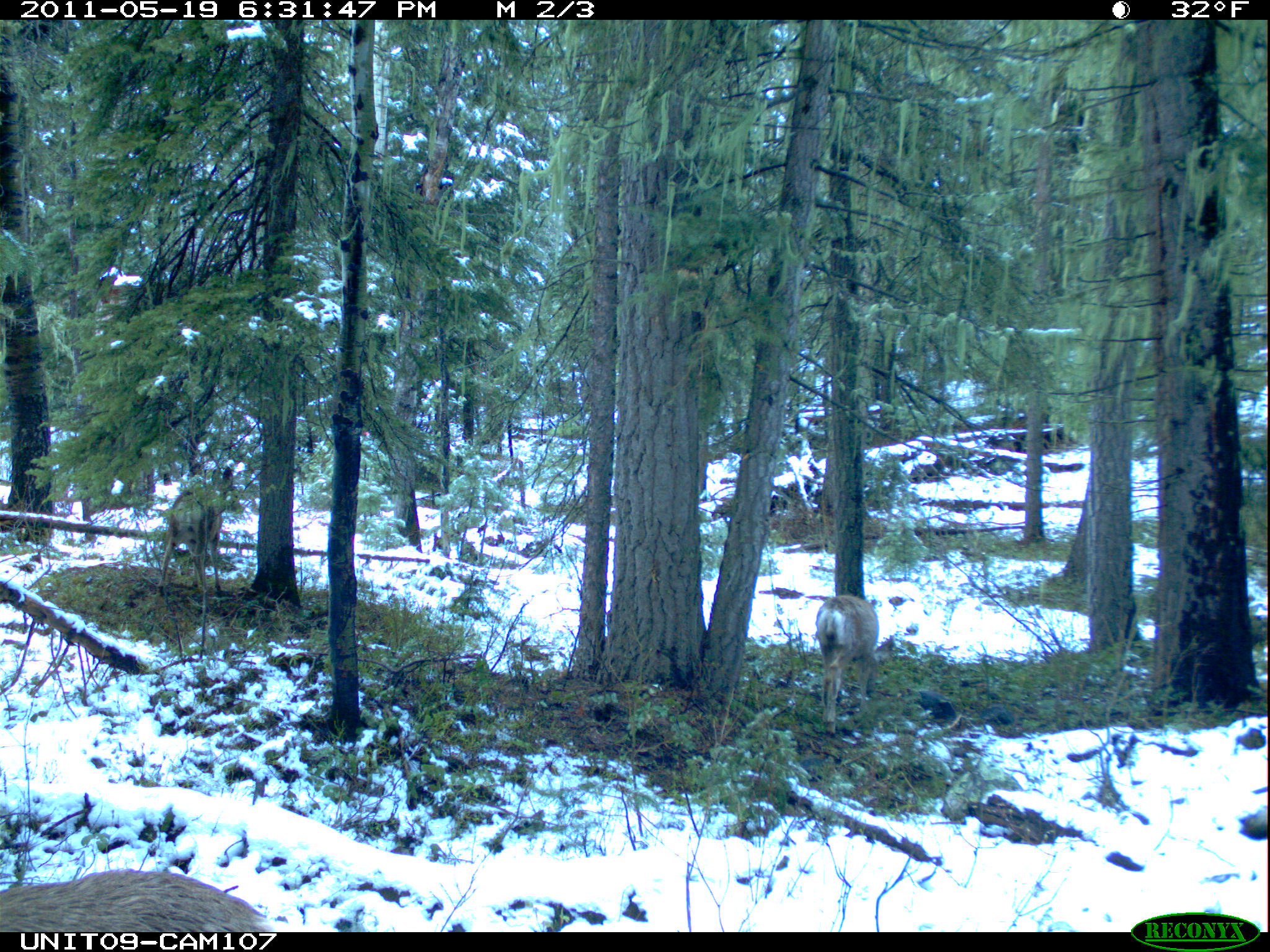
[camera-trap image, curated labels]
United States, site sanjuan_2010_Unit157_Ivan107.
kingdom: Animalia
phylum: Chordata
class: Mammalia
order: Artiodactyla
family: Cervidae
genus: Odocoileus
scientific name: Odocoileus hemionus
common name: mule deer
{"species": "Odocoileus hemionus (mule deer)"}